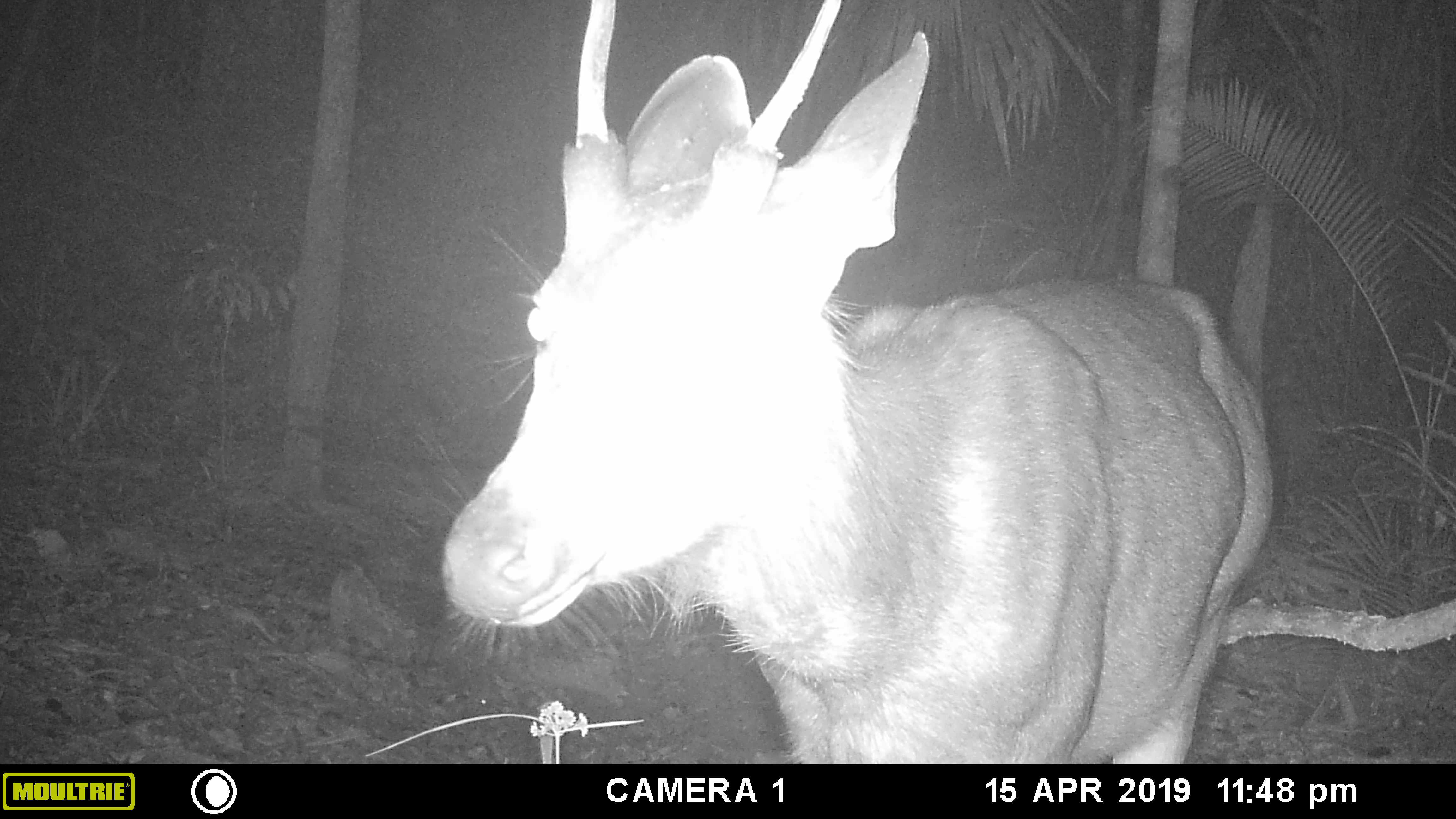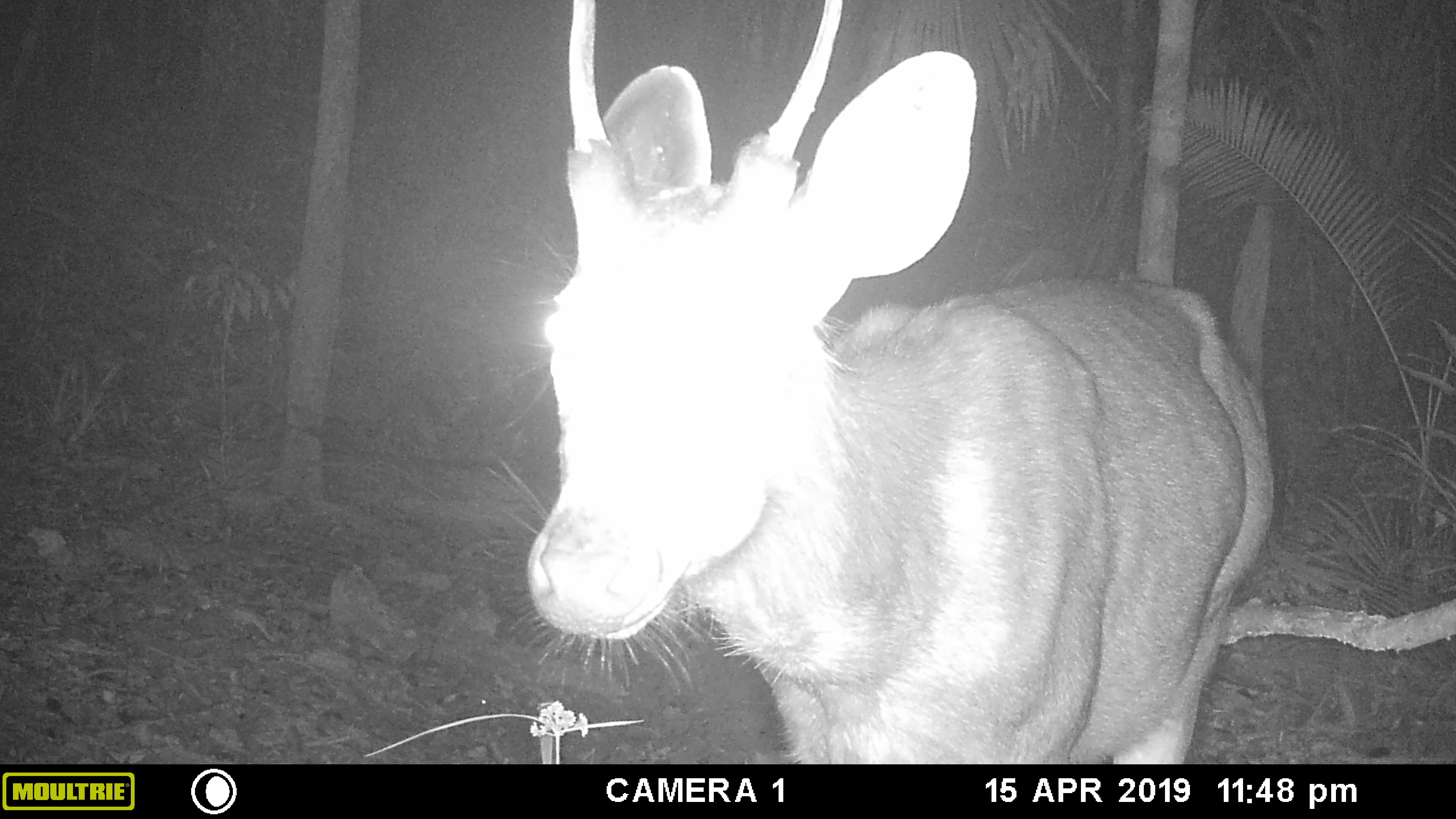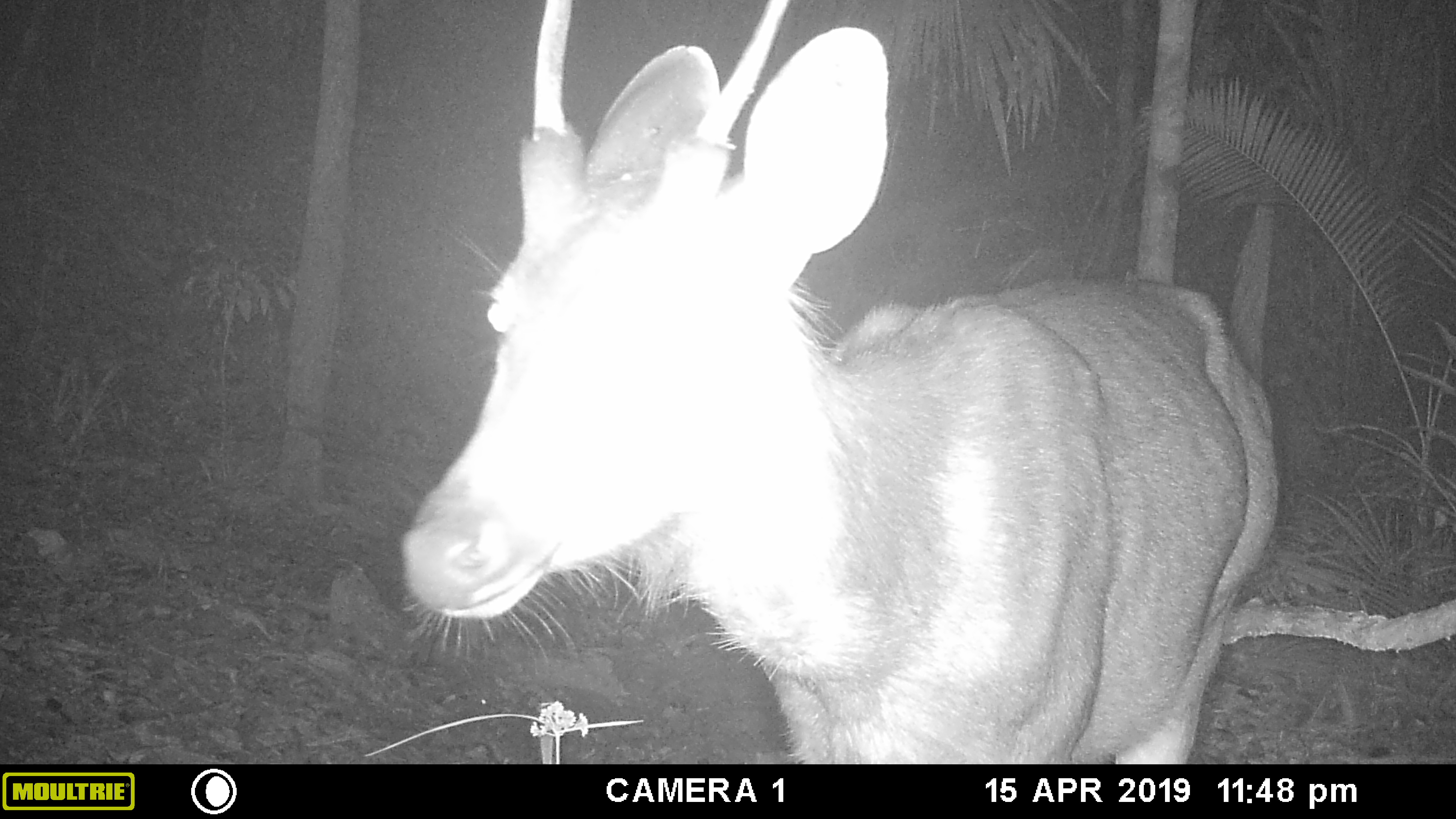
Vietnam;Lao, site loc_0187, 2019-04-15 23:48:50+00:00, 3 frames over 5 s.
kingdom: Animalia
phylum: Chordata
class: Mammalia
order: Artiodactyla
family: Cervidae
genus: Rusa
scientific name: Rusa unicolor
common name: sambar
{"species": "sambar (Rusa unicolor)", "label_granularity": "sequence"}